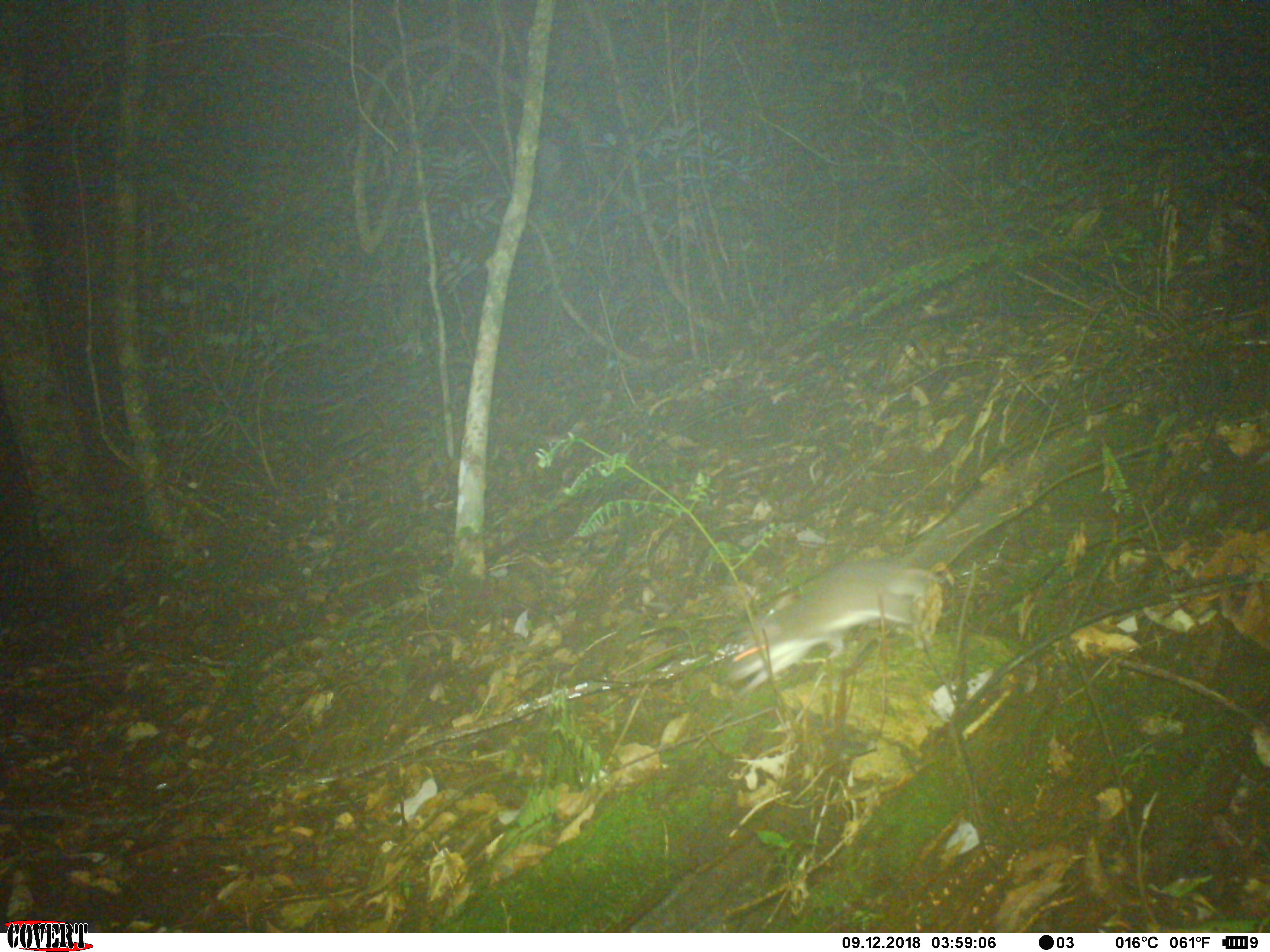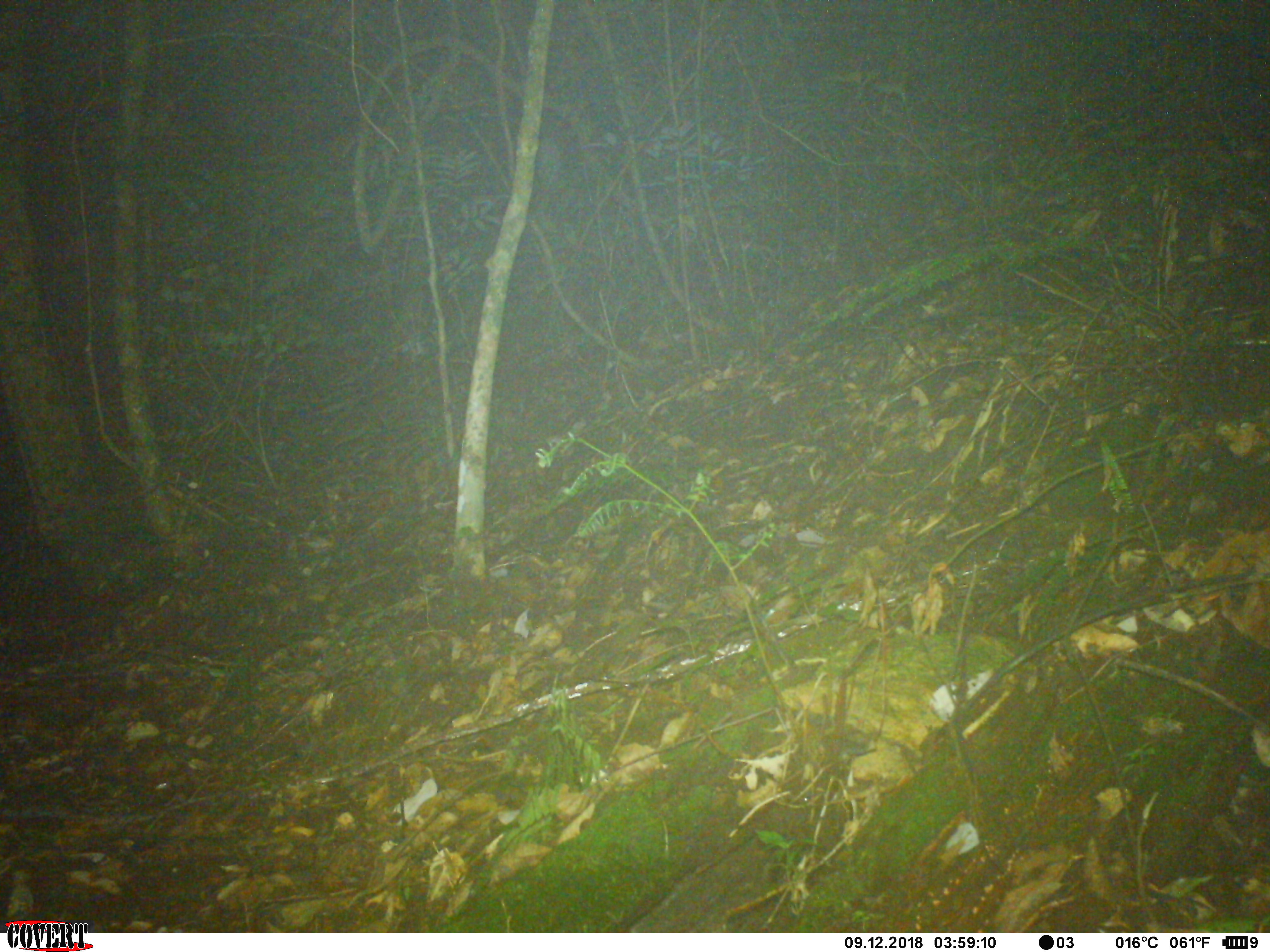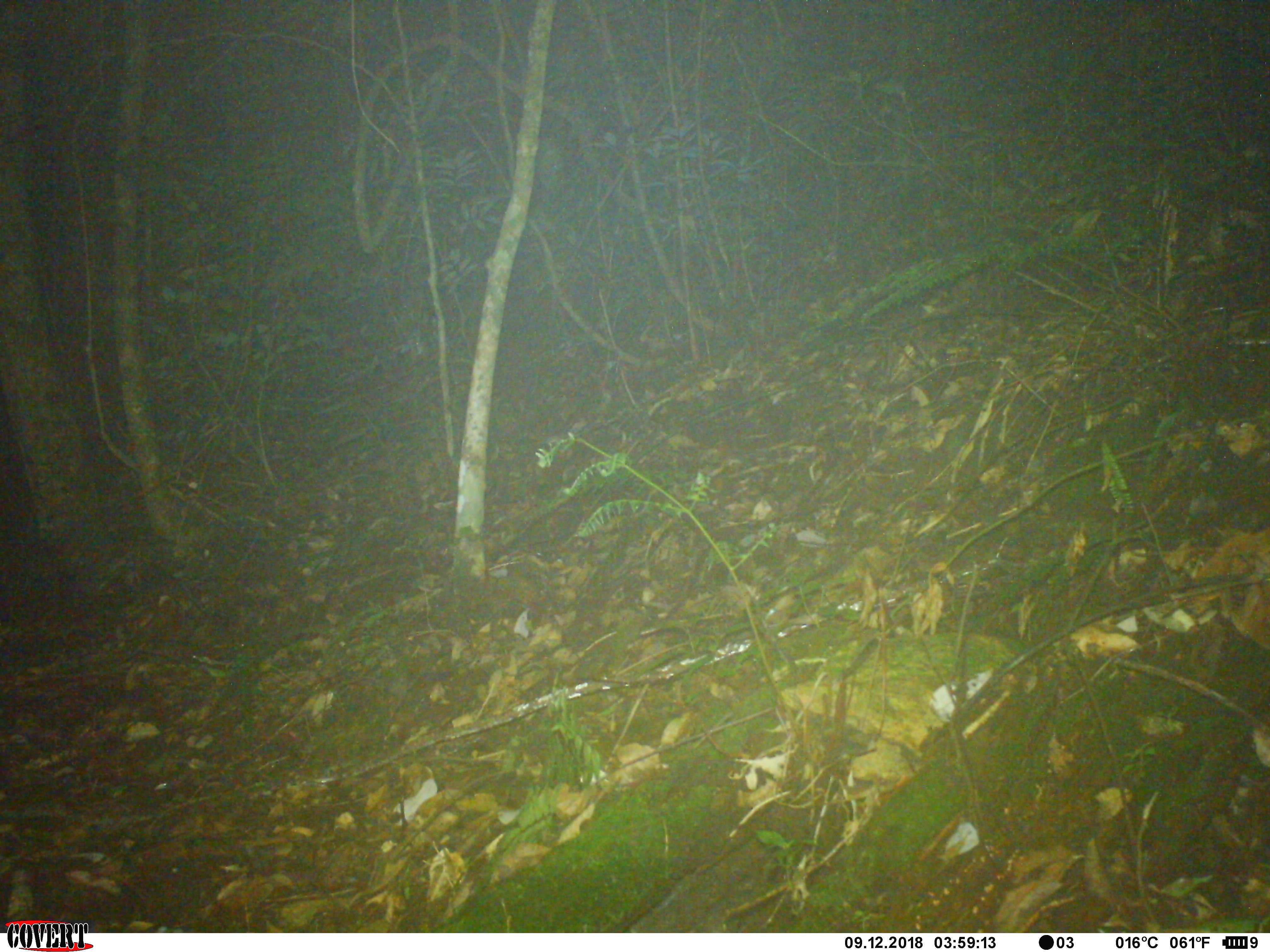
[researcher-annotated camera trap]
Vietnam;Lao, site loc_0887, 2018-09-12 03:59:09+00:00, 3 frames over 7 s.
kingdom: Animalia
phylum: Chordata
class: Mammalia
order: Rodentia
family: Muridae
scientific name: Muridae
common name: old-world mice and rats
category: unidentified murid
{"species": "unidentified murid (old-world mice and rats) (Muridae)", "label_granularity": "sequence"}